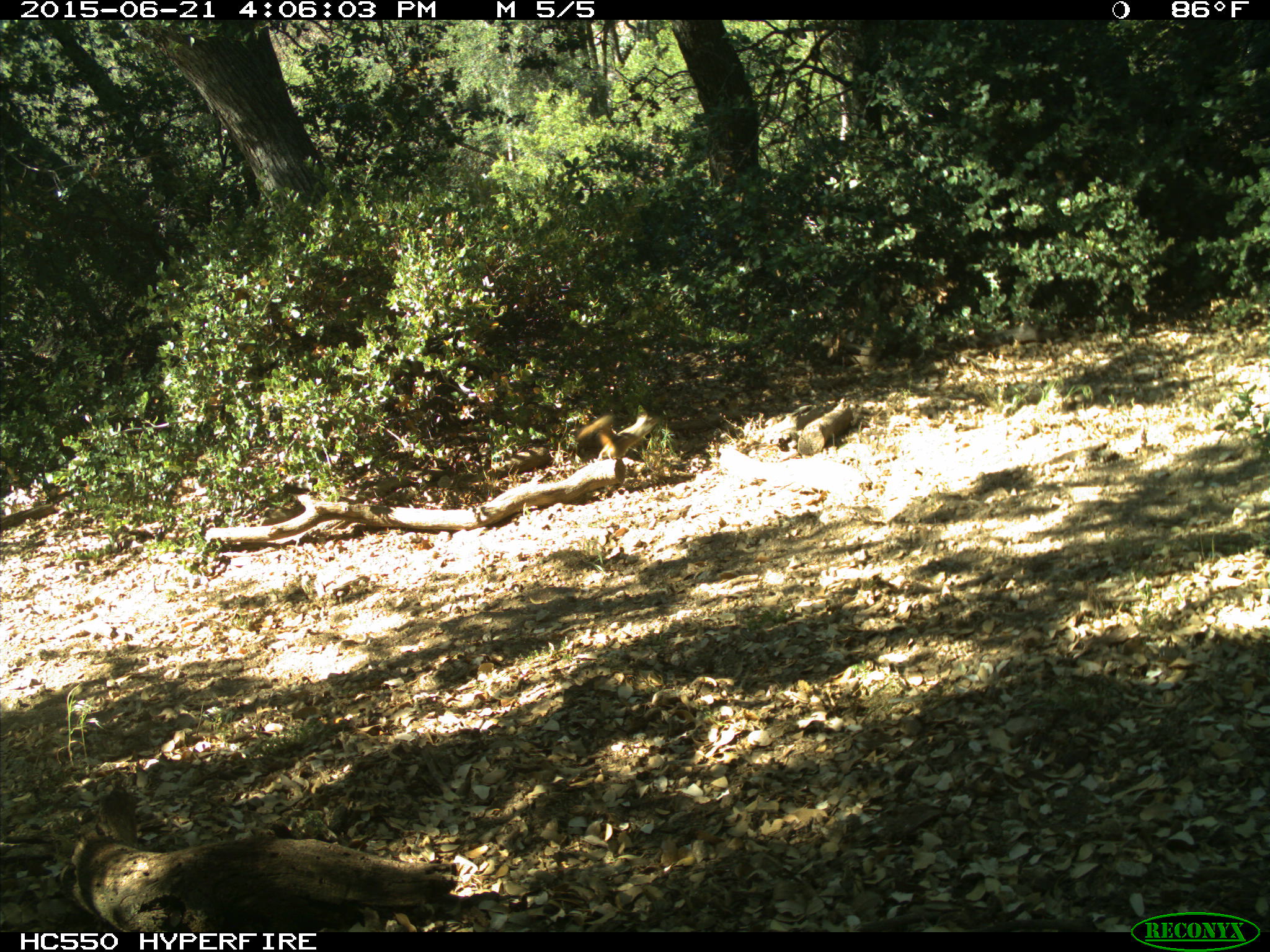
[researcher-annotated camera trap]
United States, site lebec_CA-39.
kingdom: Animalia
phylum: Chordata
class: Mammalia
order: Rodentia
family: Sciuridae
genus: Tamias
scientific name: Tamias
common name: chipmunk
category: unidentified chipmunk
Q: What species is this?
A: Unidentified chipmunk (chipmunk) (Tamias).